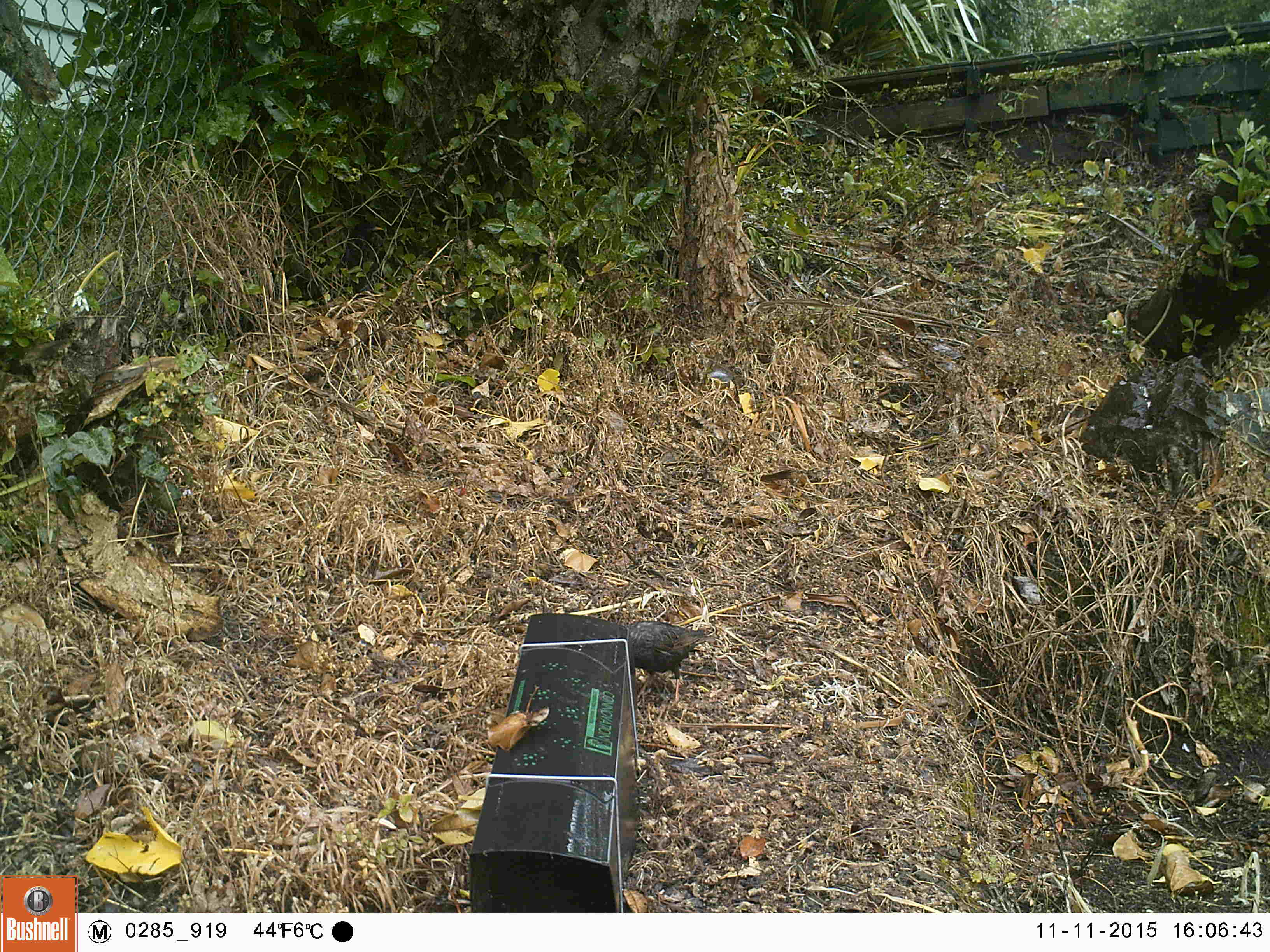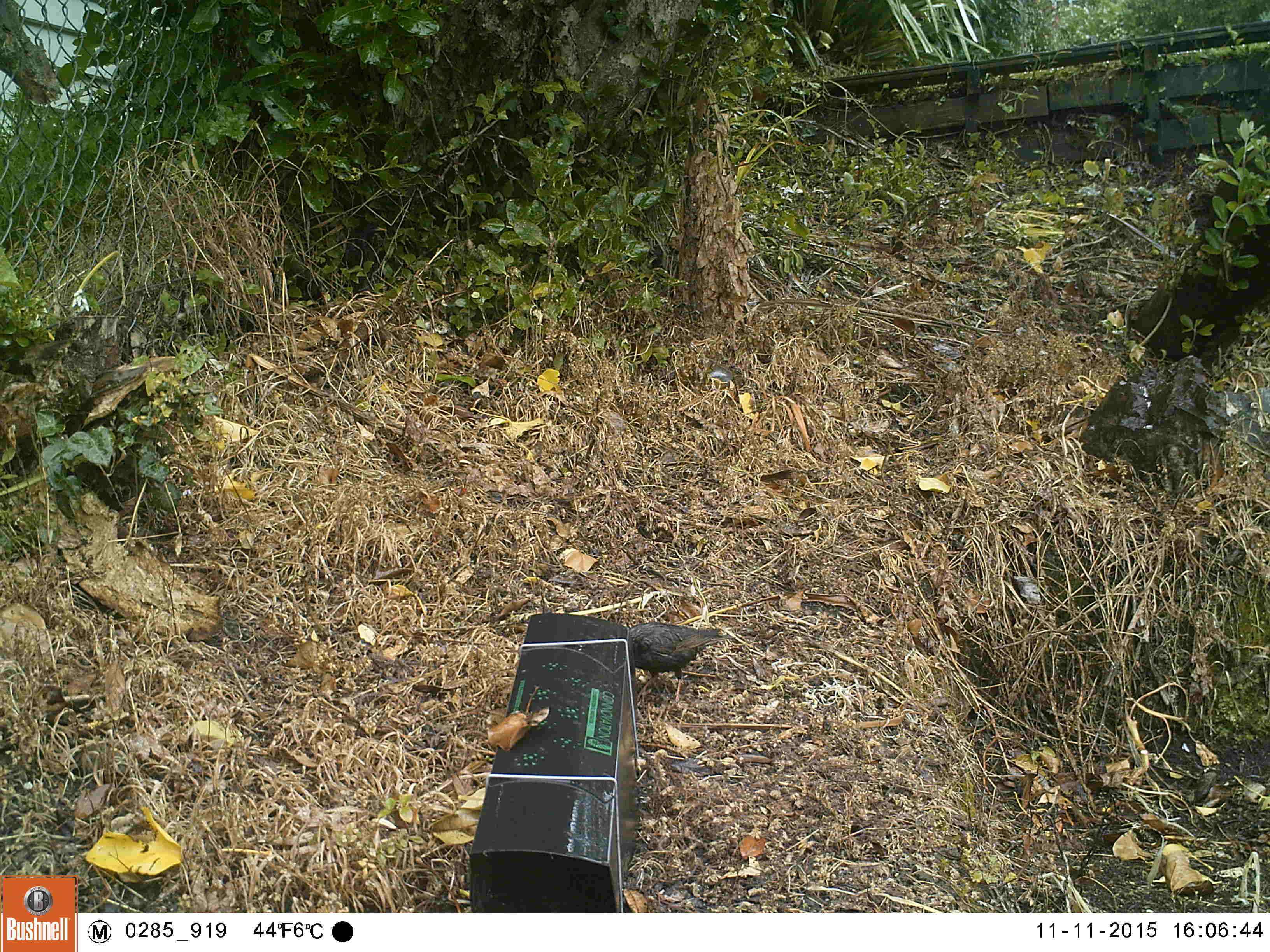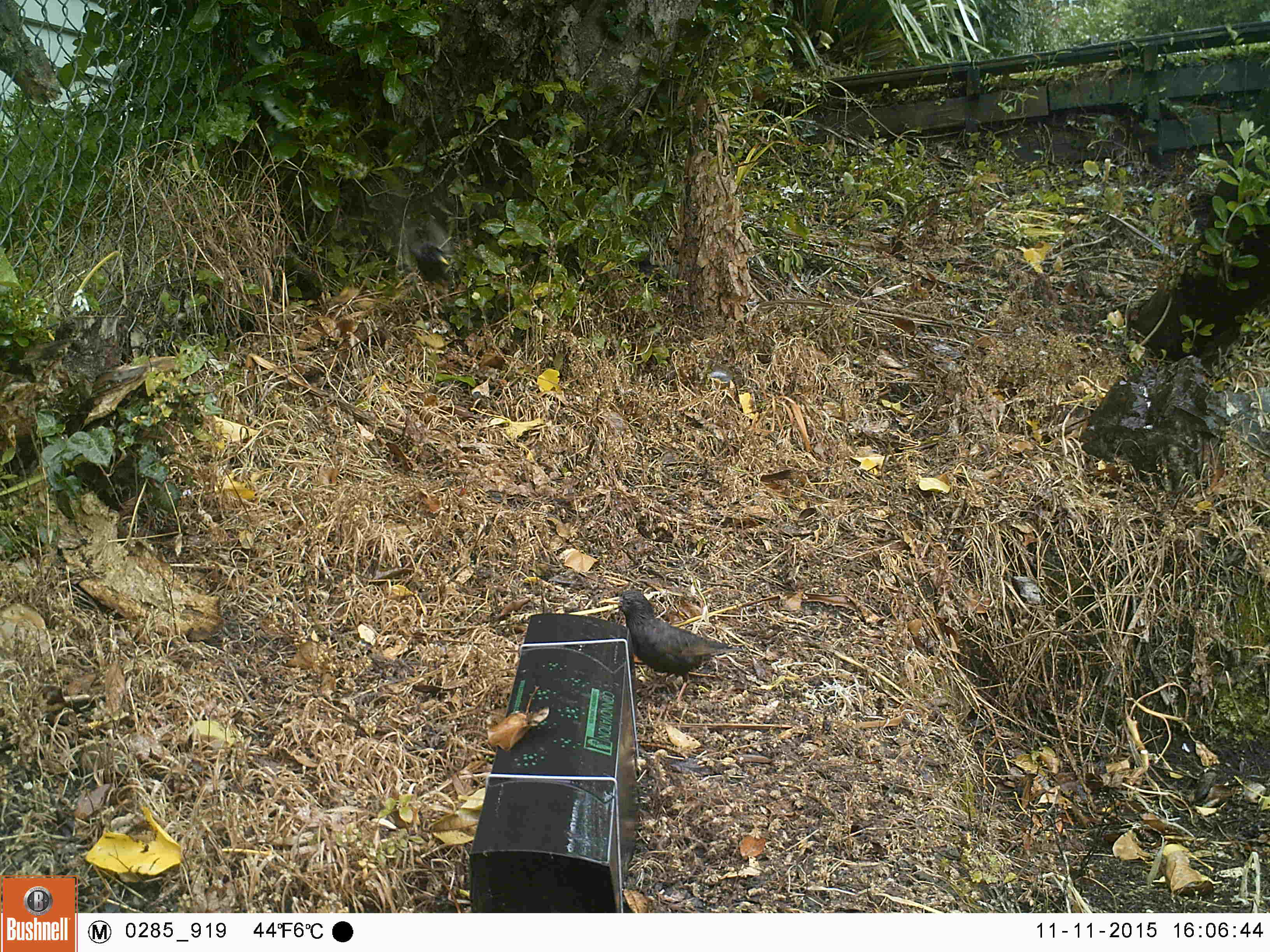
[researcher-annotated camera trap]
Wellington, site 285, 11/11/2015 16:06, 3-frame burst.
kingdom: Animalia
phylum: Chordata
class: Aves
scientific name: Aves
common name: bird